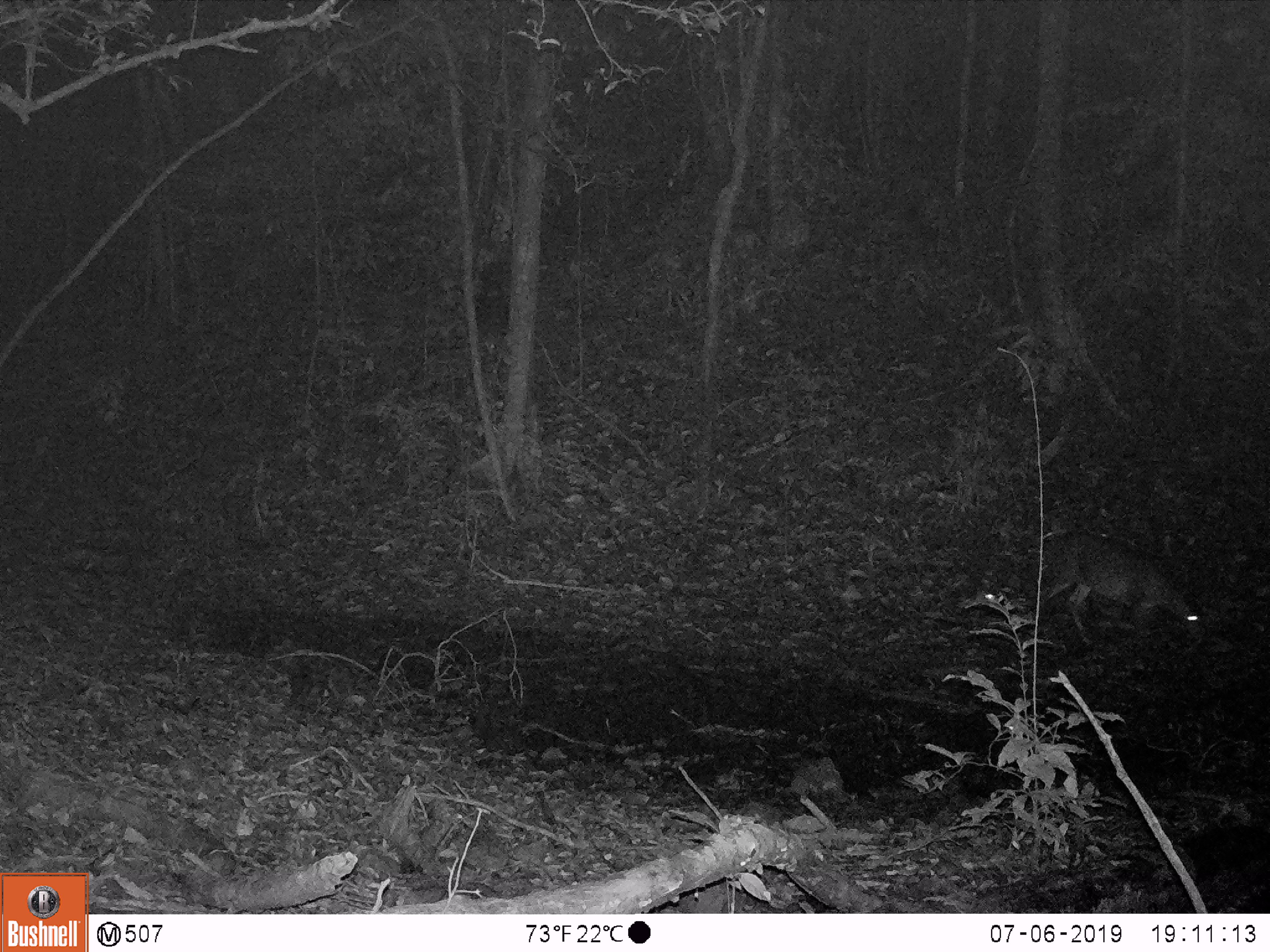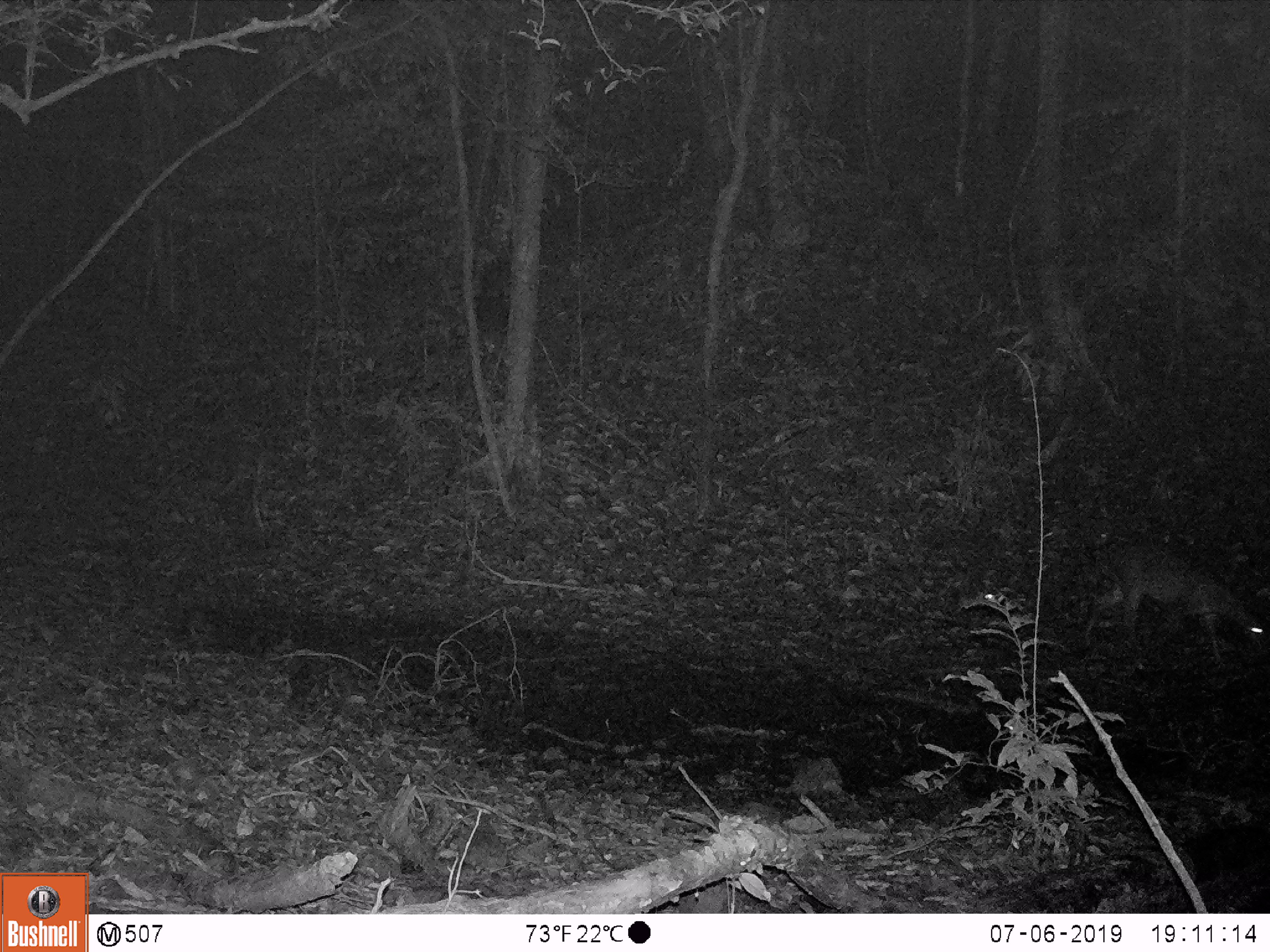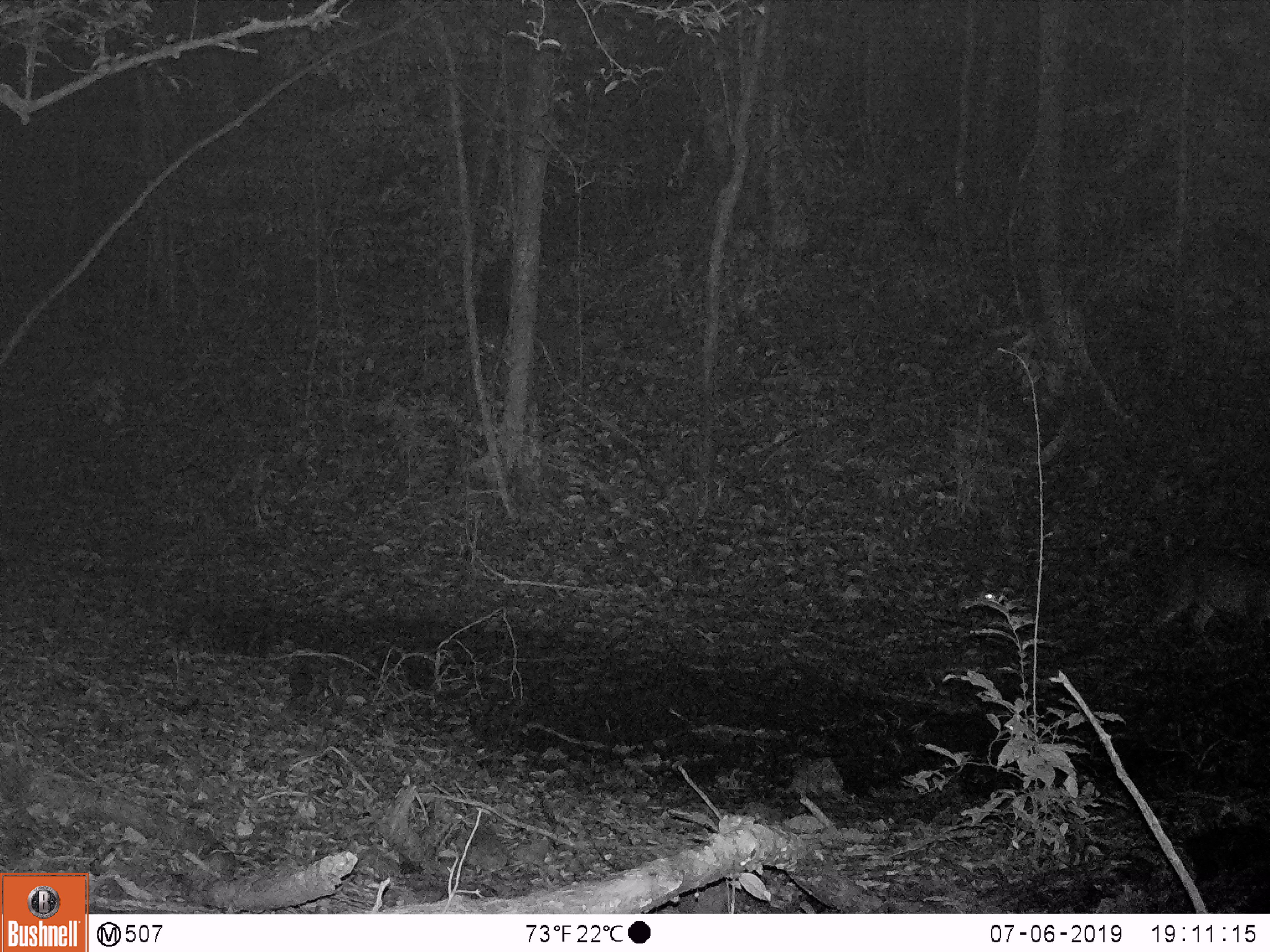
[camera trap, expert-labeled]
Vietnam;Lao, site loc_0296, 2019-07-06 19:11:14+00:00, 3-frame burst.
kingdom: Animalia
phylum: Chordata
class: Mammalia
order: Artiodactyla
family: Cervidae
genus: Muntiacus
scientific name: Muntiacus vuquangensis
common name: large-antlered muntjac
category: large antlered muntjac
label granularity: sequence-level